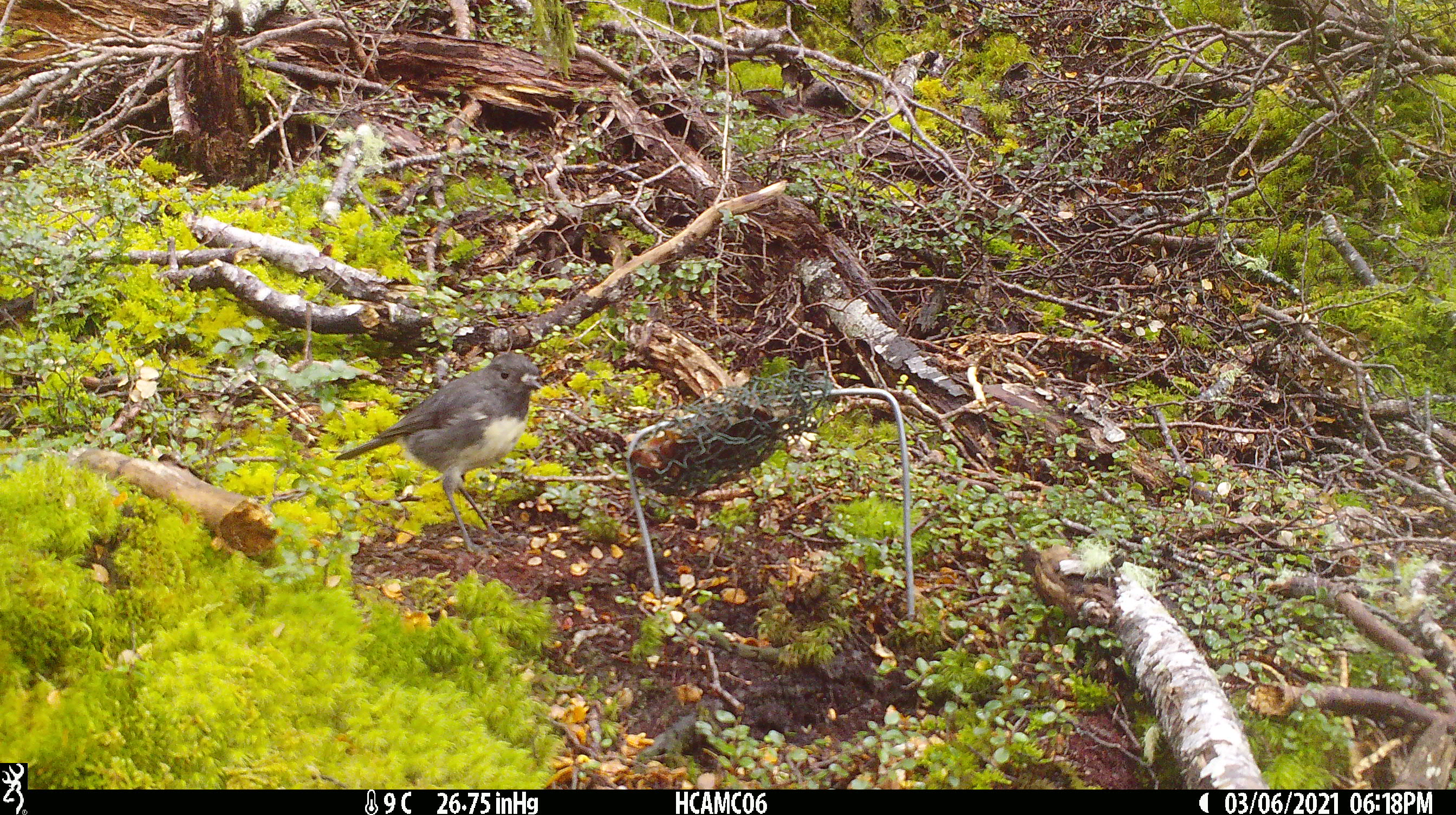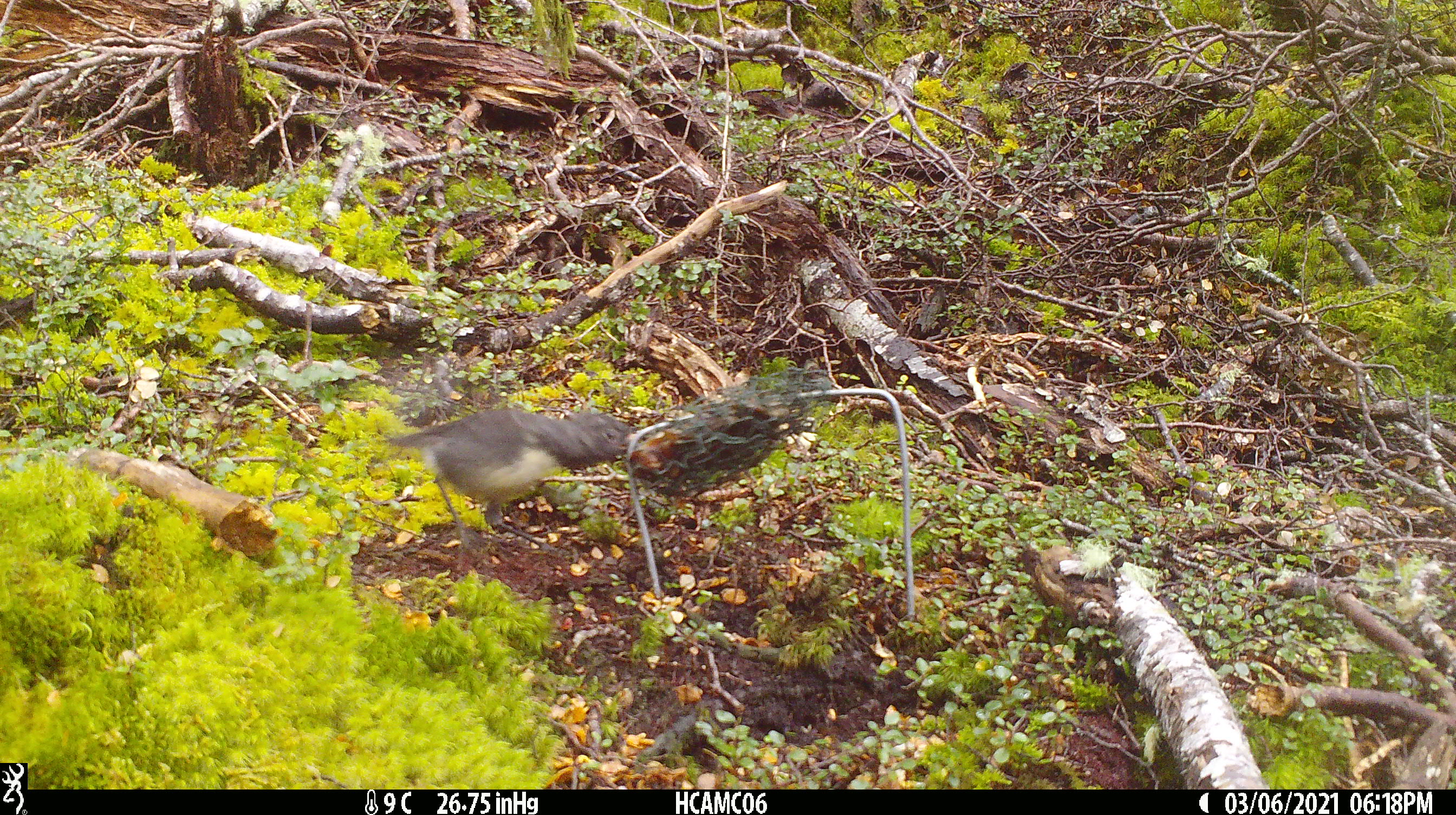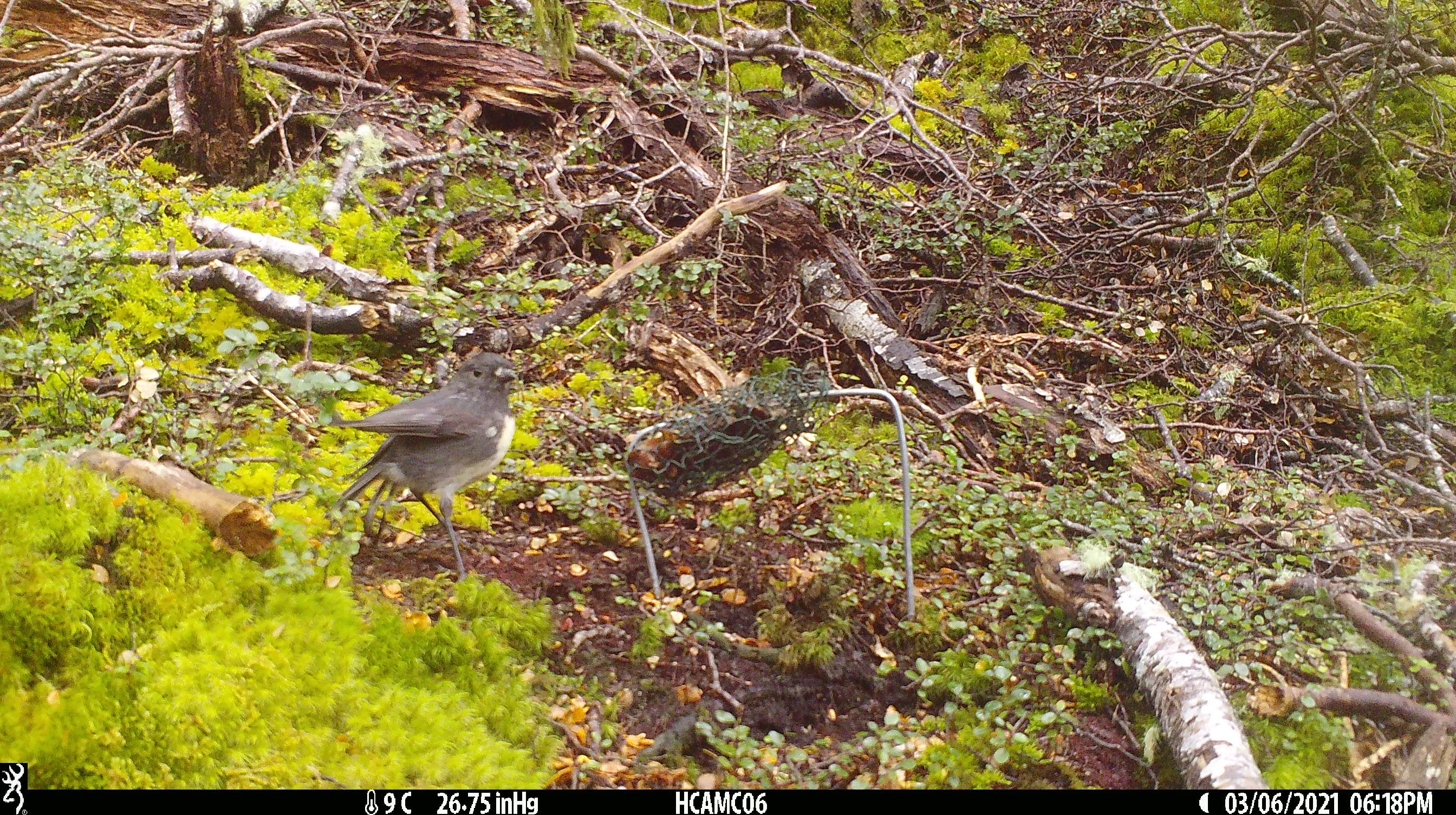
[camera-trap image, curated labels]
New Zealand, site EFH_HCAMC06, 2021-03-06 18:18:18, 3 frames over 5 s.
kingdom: Animalia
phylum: Chordata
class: Aves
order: Passeriformes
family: Petroicidae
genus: Petroica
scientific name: Petroica australis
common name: new zealand robin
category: robin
Robin (new zealand robin) (Petroica australis).